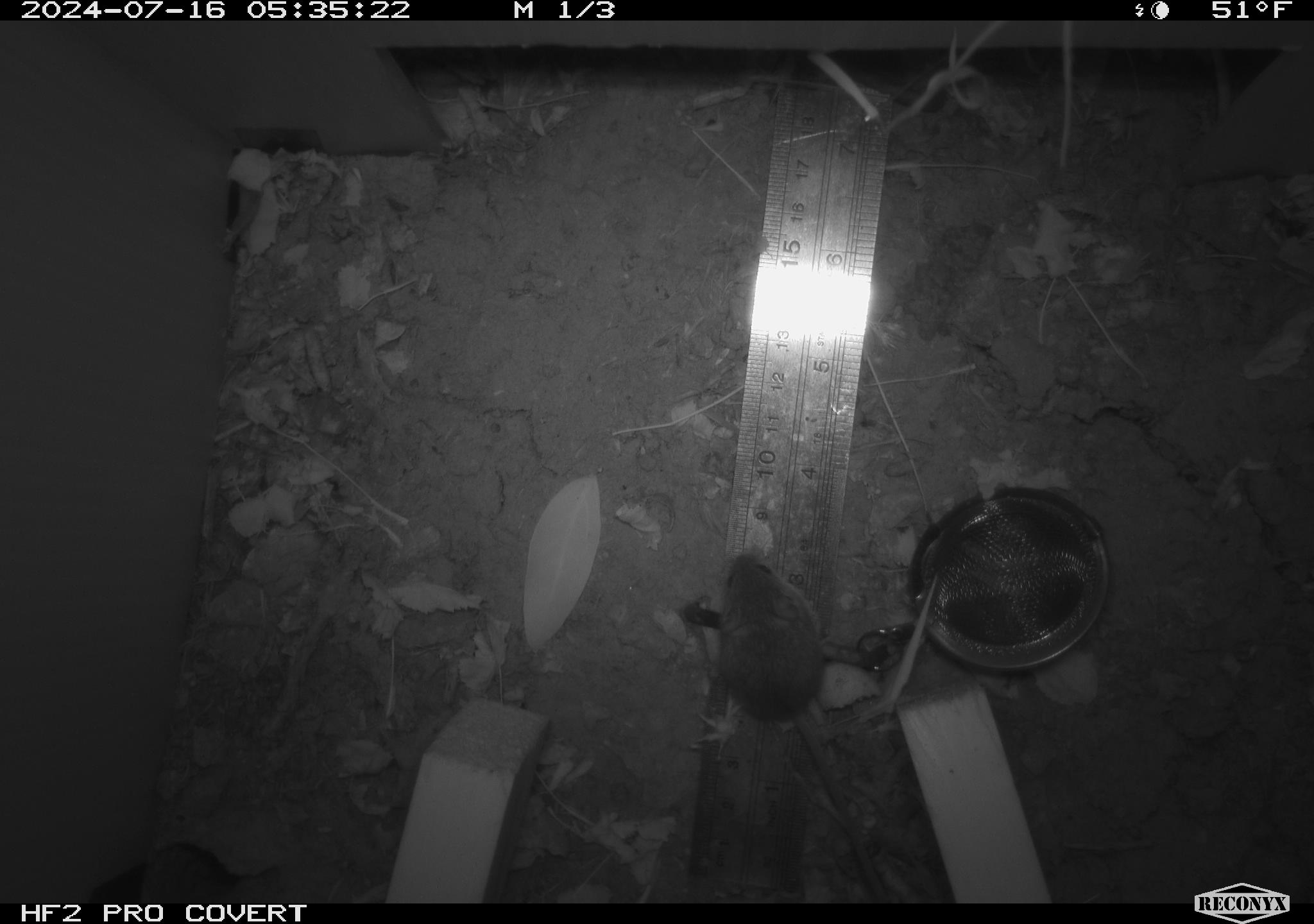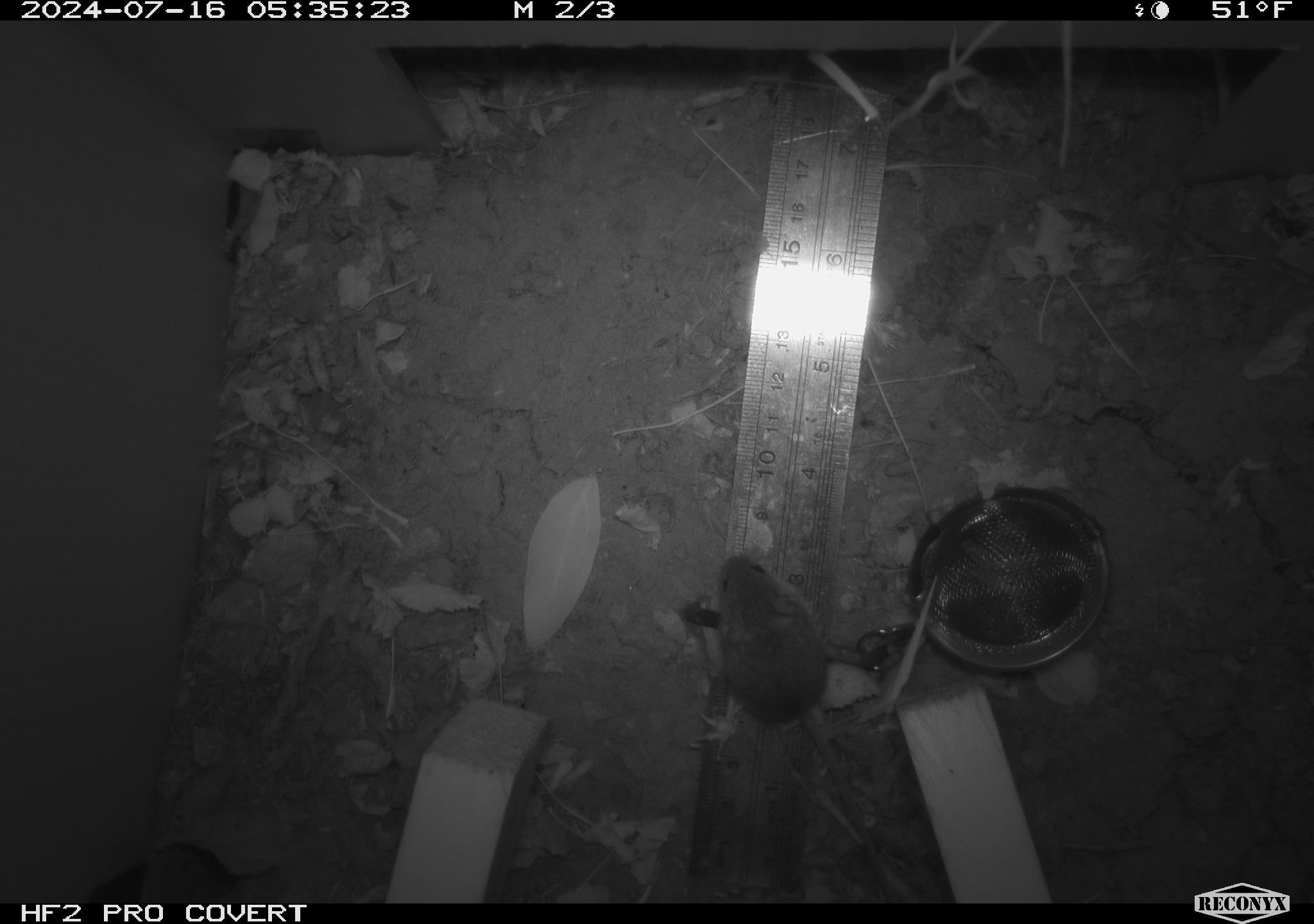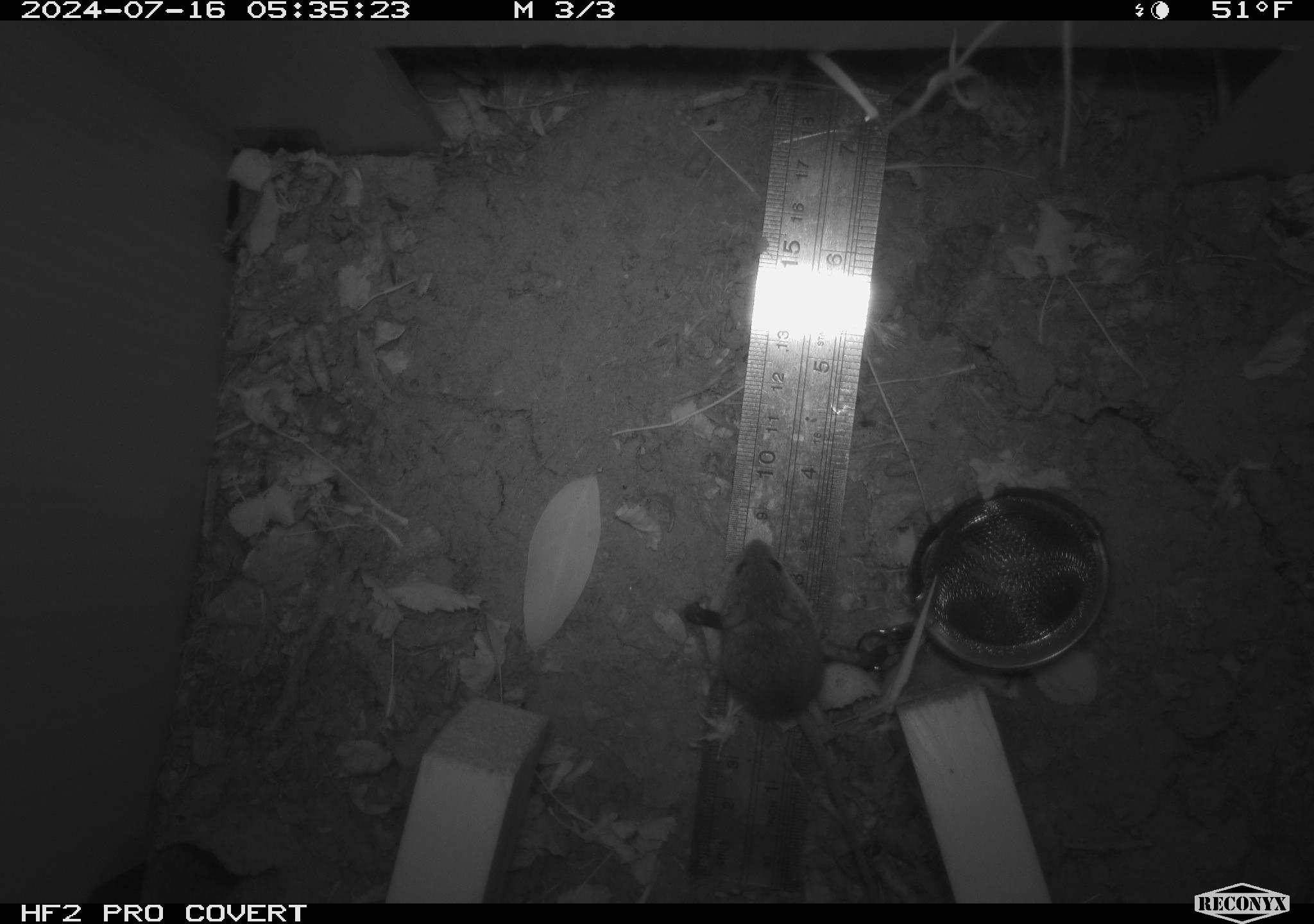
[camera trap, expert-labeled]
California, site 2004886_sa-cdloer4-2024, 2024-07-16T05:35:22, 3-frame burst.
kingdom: Animalia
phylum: Chordata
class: Mammalia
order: Rodentia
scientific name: Rodentia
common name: rodent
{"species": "rodent (Rodentia)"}